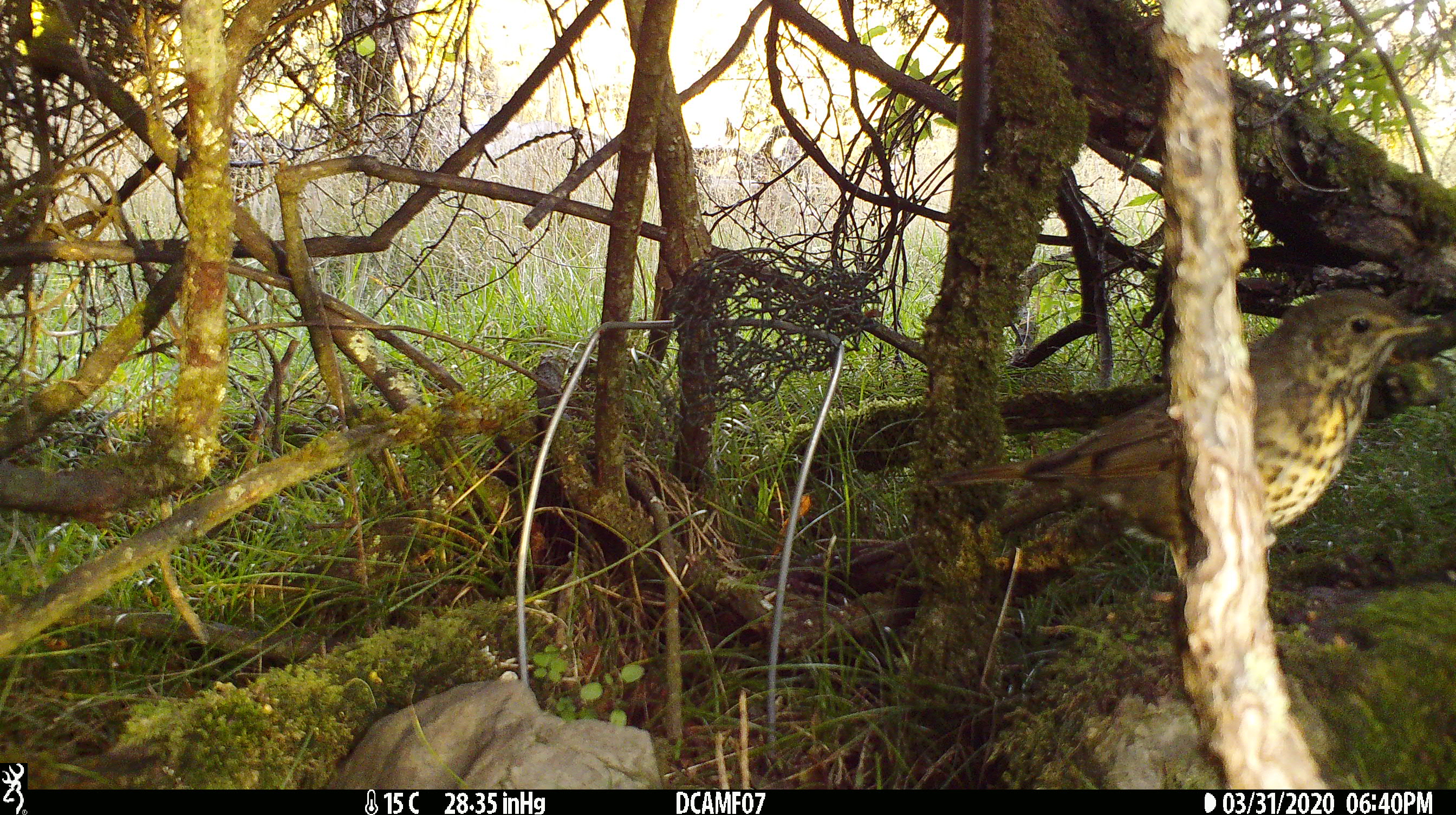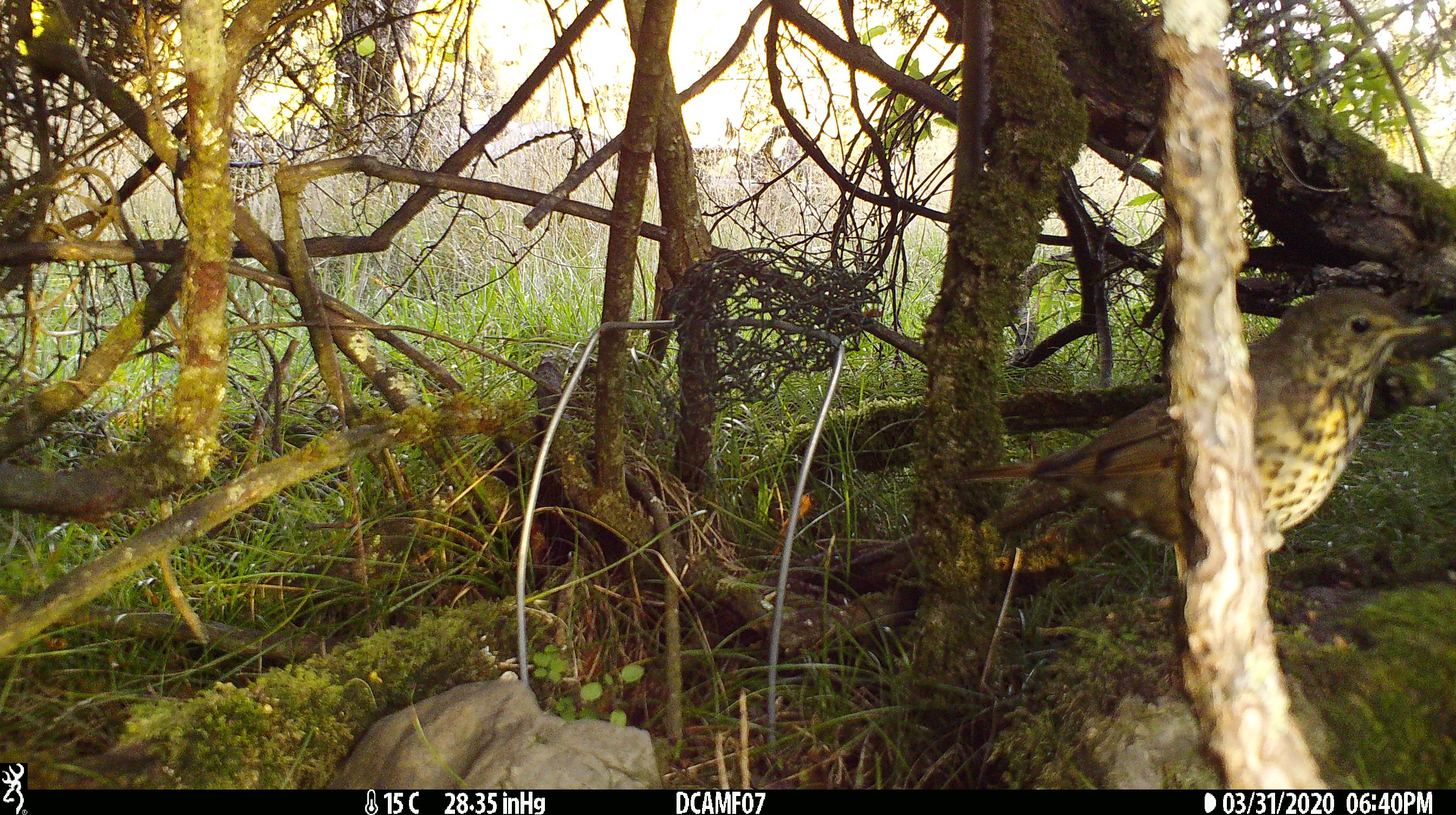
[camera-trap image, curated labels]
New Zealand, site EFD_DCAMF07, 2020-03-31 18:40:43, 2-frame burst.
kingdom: Animalia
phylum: Chordata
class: Aves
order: Passeriformes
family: Turdidae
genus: Turdus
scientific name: Turdus philomelos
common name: song thrush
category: thrush